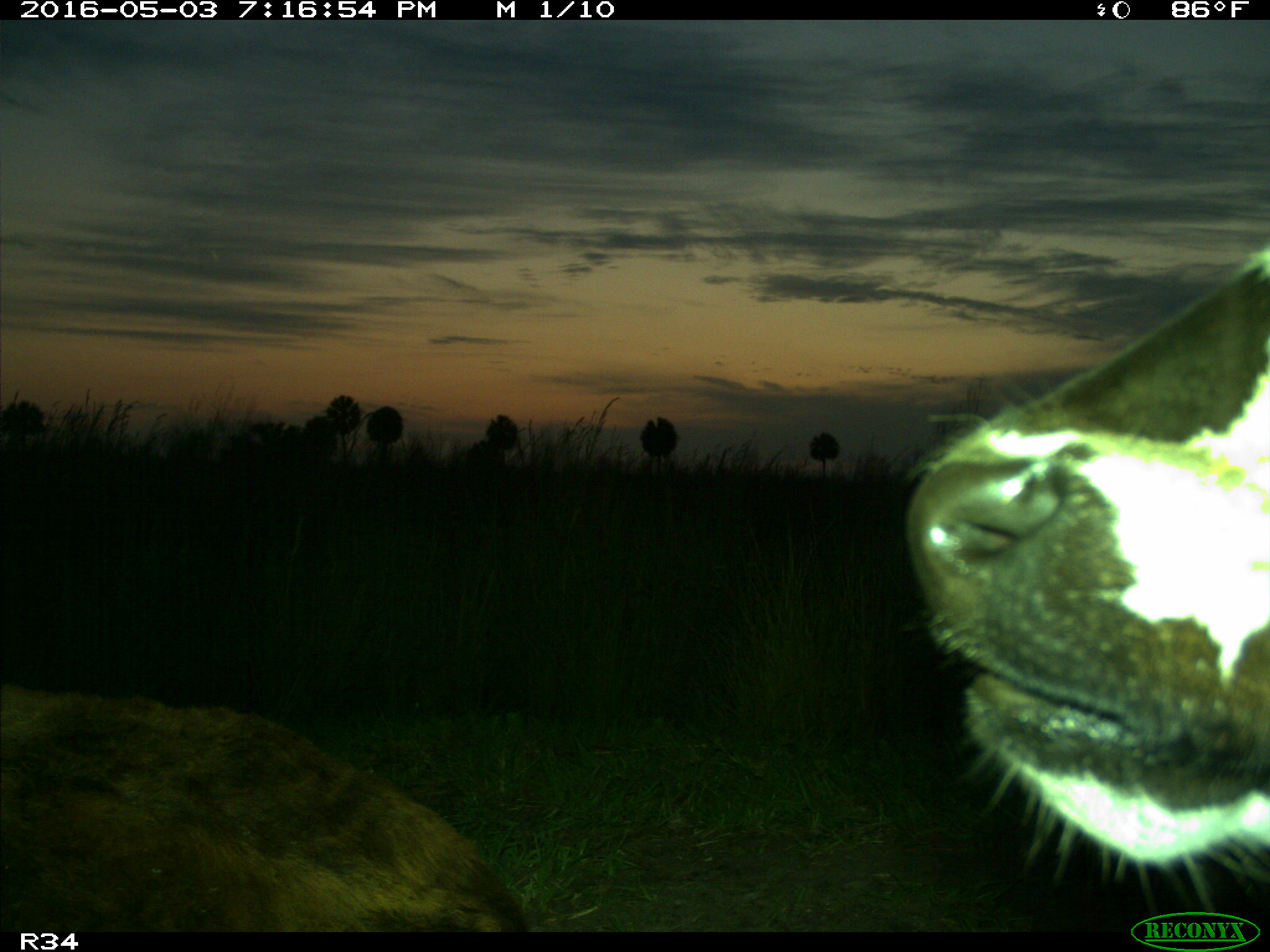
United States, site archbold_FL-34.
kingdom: Animalia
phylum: Chordata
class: Mammalia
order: Artiodactyla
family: Bovidae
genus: Bos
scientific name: Bos taurus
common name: domestic cow